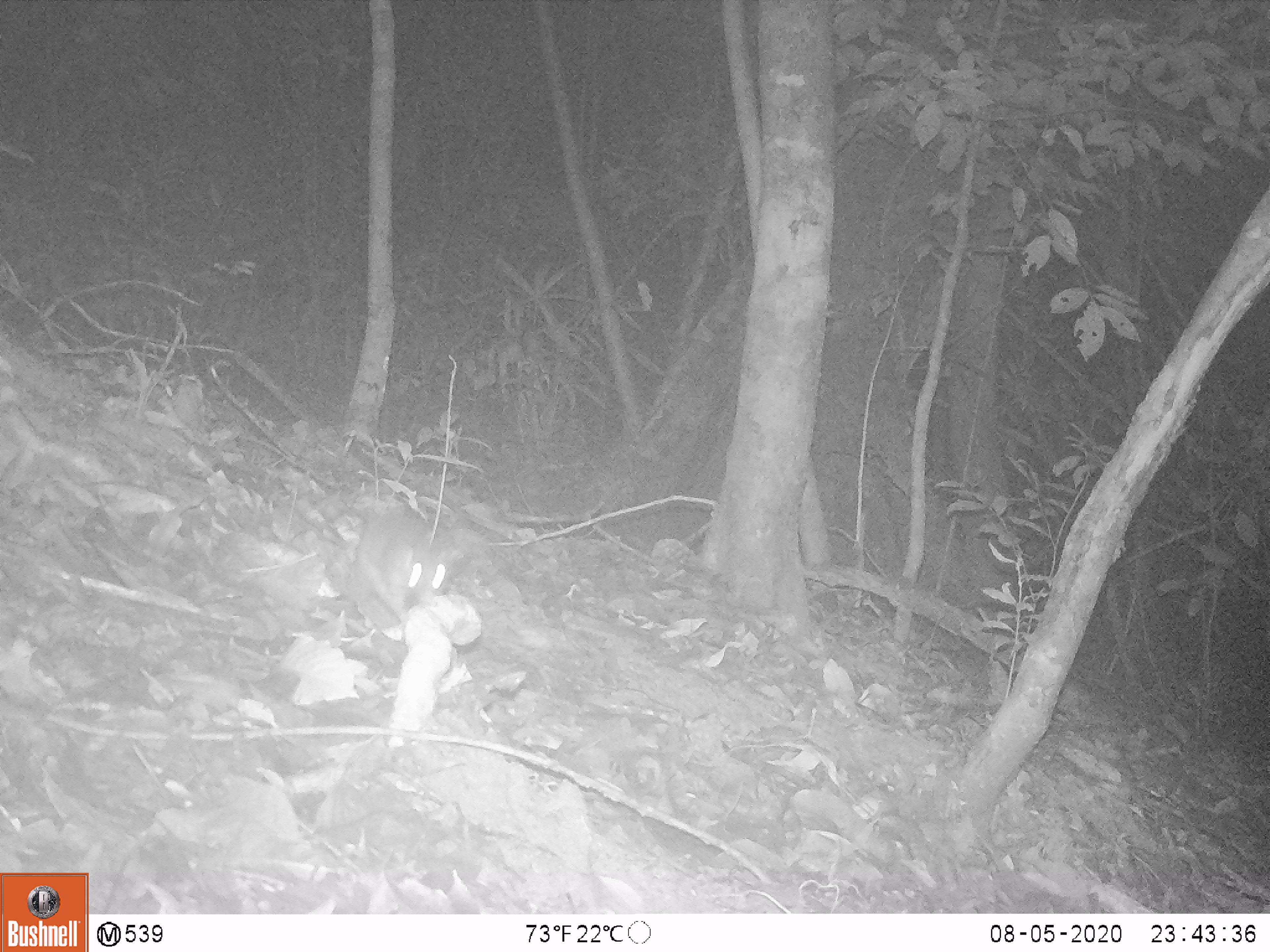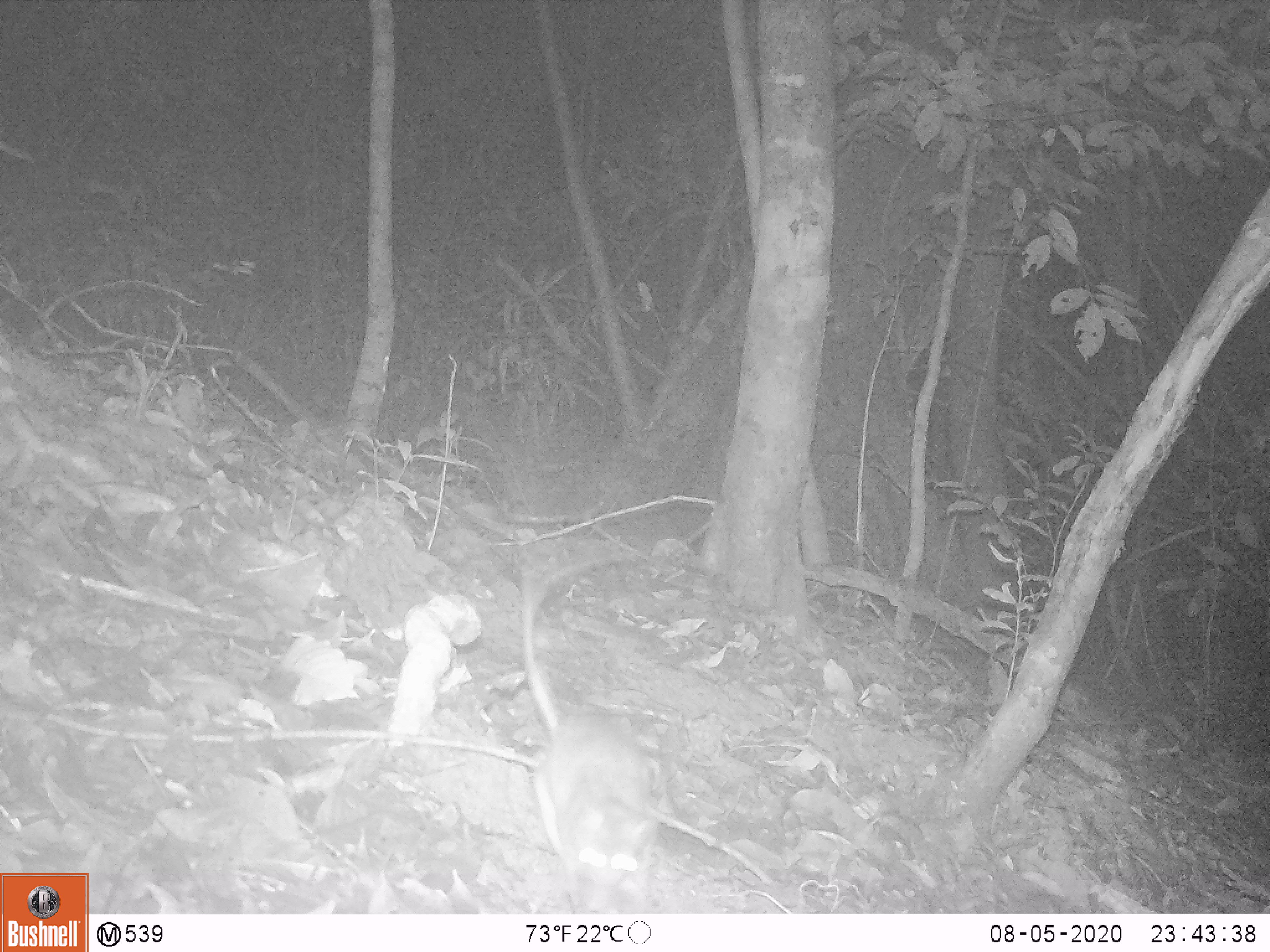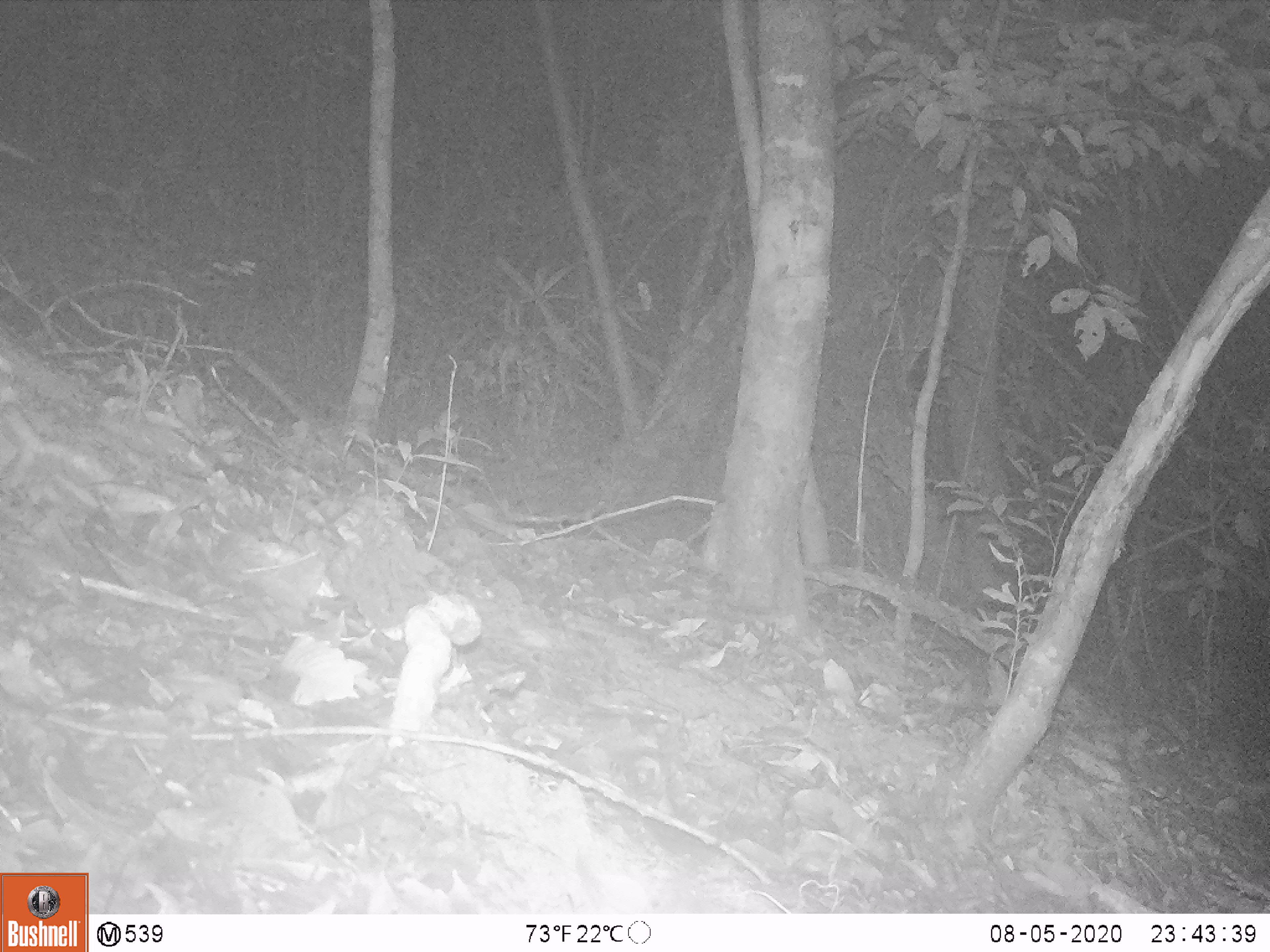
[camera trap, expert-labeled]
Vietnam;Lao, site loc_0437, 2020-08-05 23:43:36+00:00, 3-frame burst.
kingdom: Animalia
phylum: Chordata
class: Mammalia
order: Rodentia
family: Muridae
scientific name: Muridae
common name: old-world mice and rats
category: unidentified murid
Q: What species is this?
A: Unidentified murid (old-world mice and rats) (Muridae).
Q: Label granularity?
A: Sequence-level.